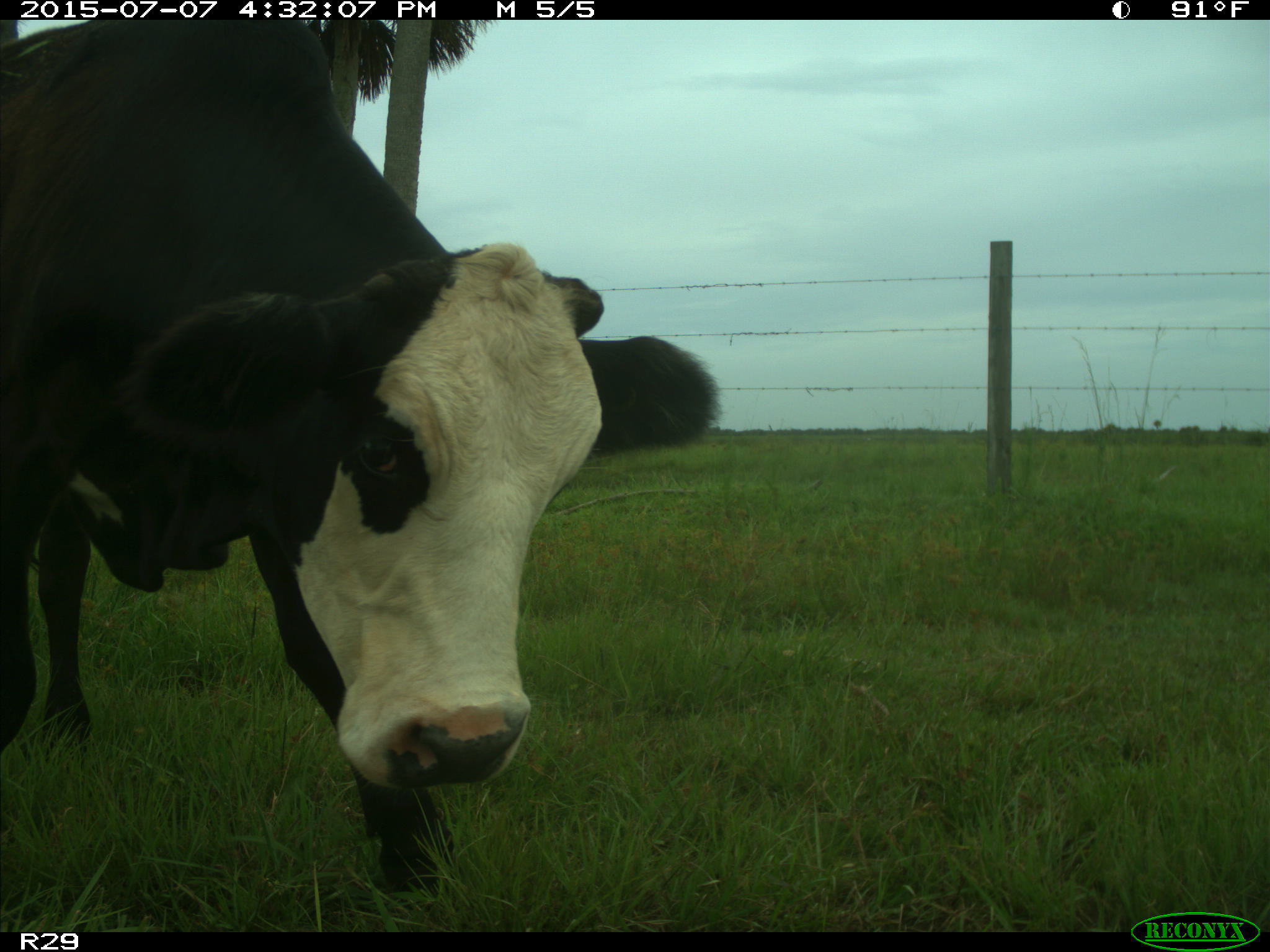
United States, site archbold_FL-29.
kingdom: Animalia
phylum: Chordata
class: Mammalia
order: Artiodactyla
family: Bovidae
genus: Bos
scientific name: Bos taurus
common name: domestic cow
Bos taurus (domestic cow).